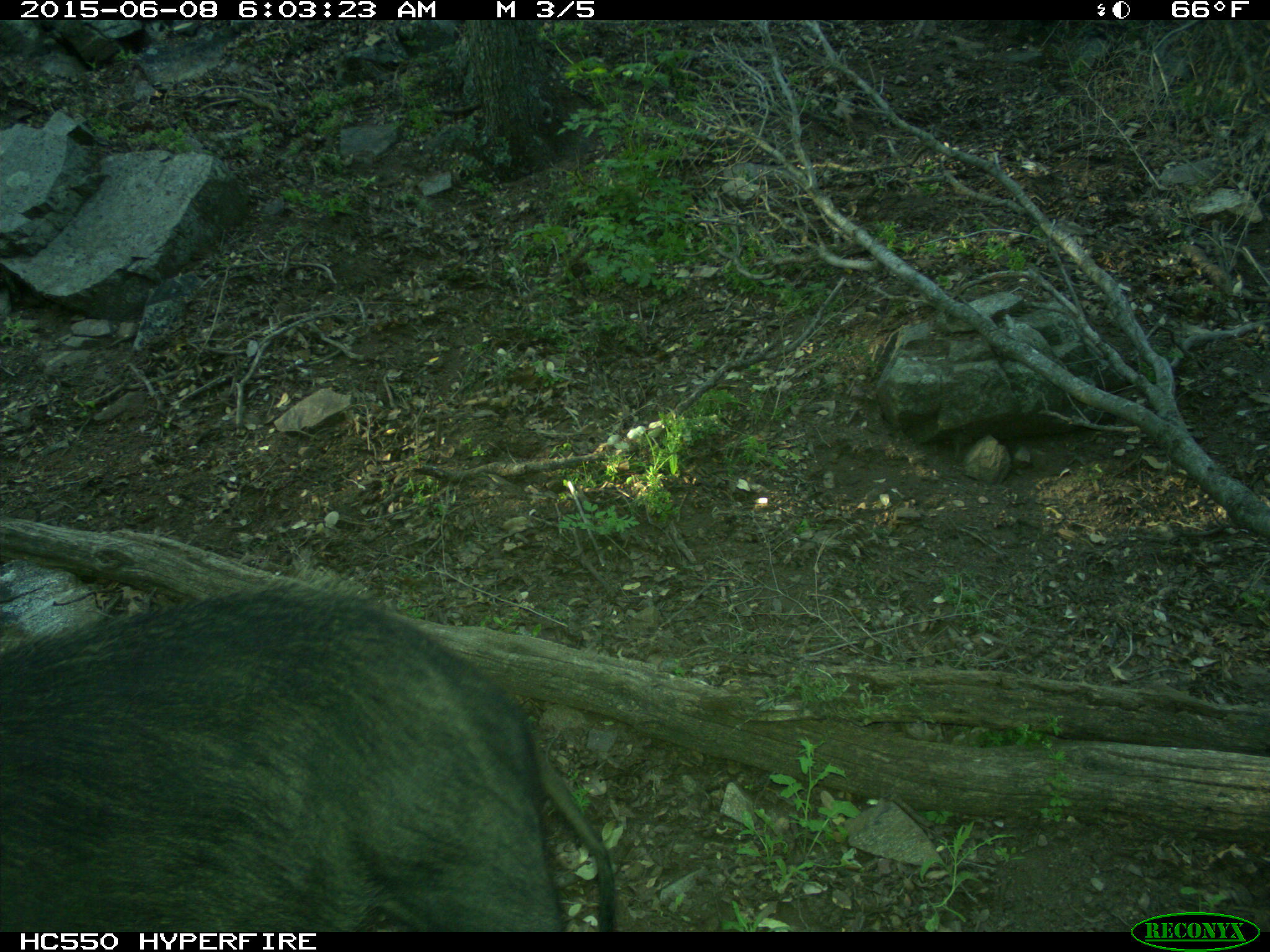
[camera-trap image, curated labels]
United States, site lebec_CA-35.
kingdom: Animalia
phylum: Chordata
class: Mammalia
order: Artiodactyla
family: Suidae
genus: Sus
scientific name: Sus scrofa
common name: wild boar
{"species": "Sus scrofa (wild boar)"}